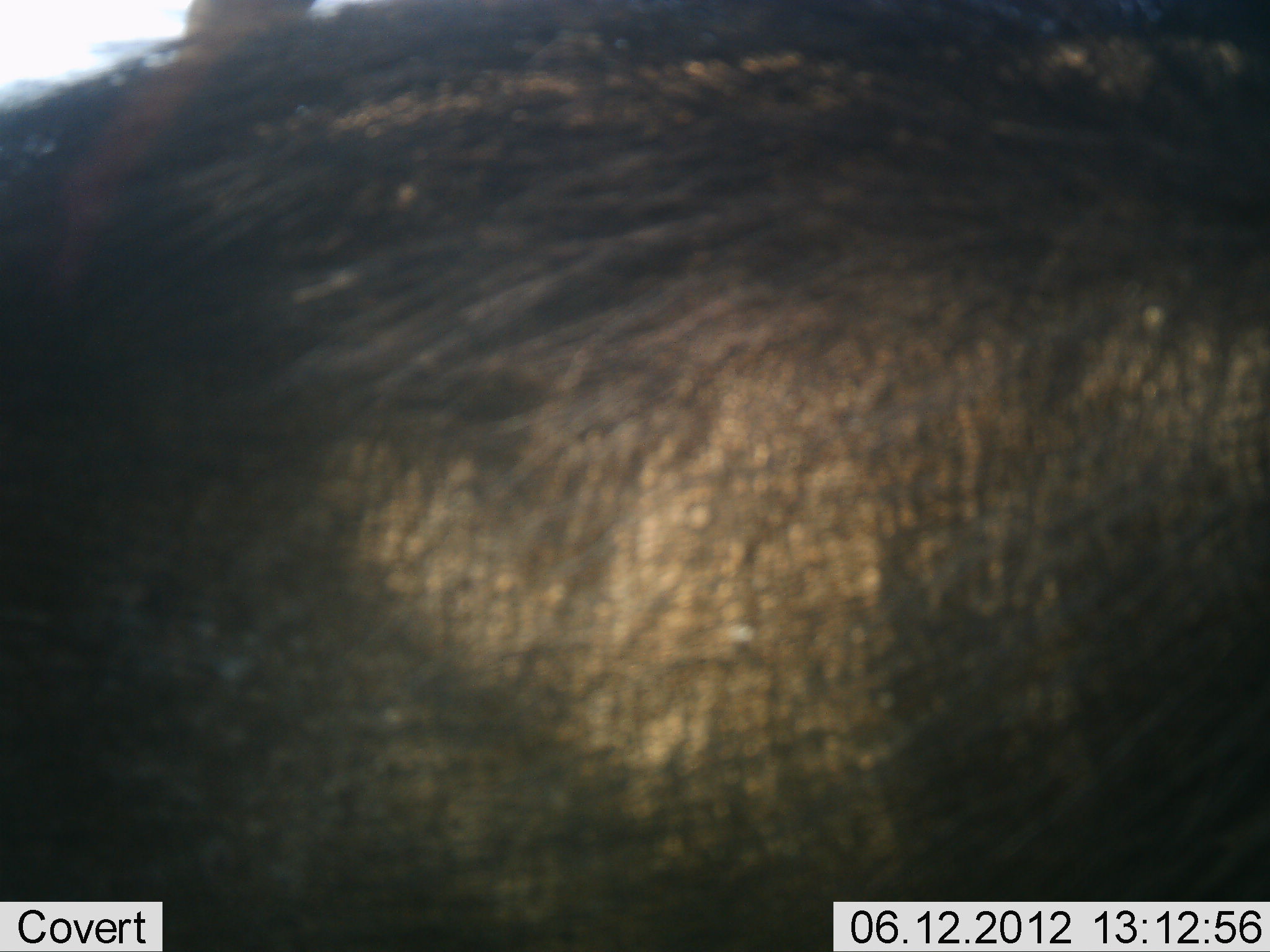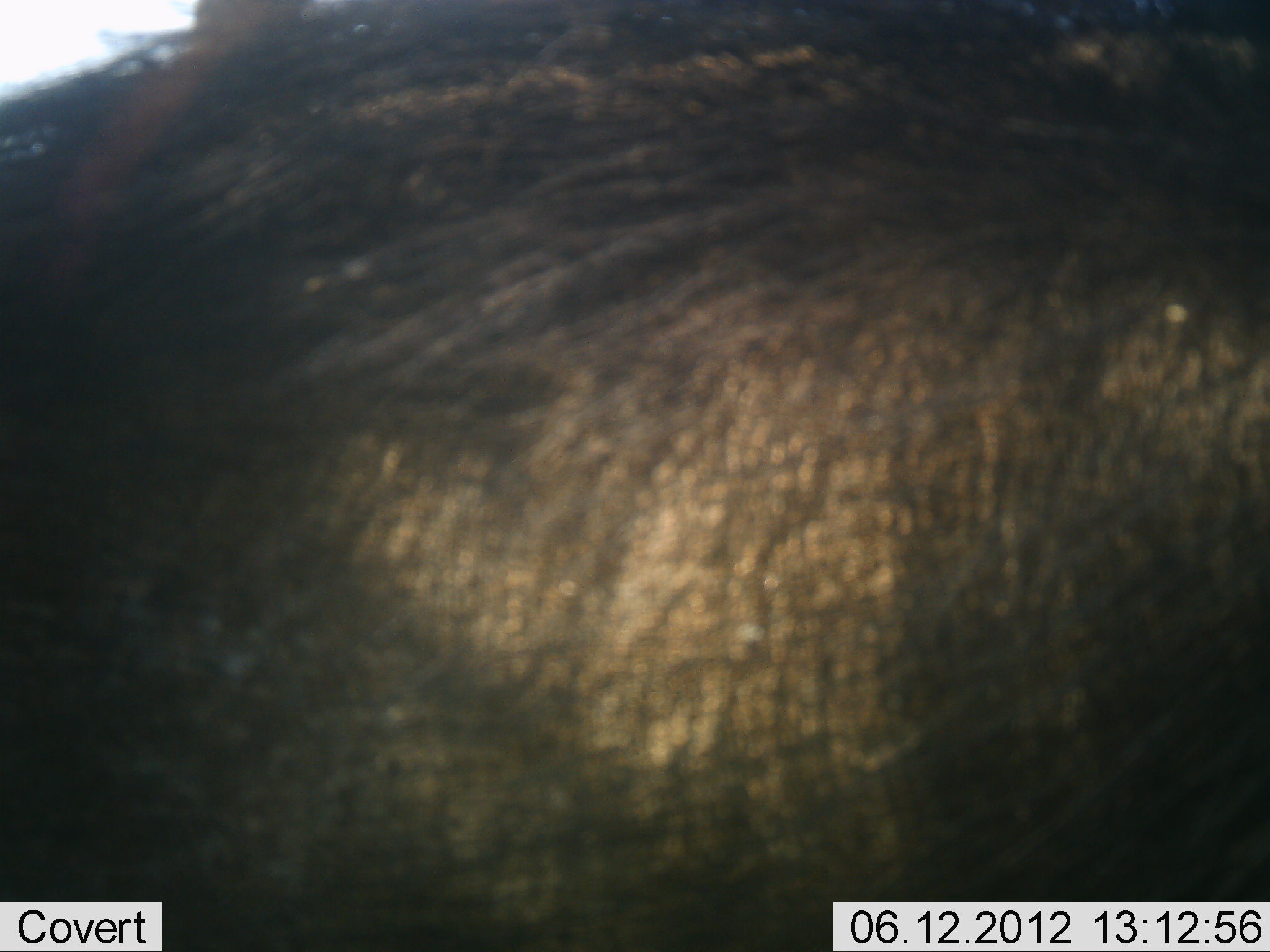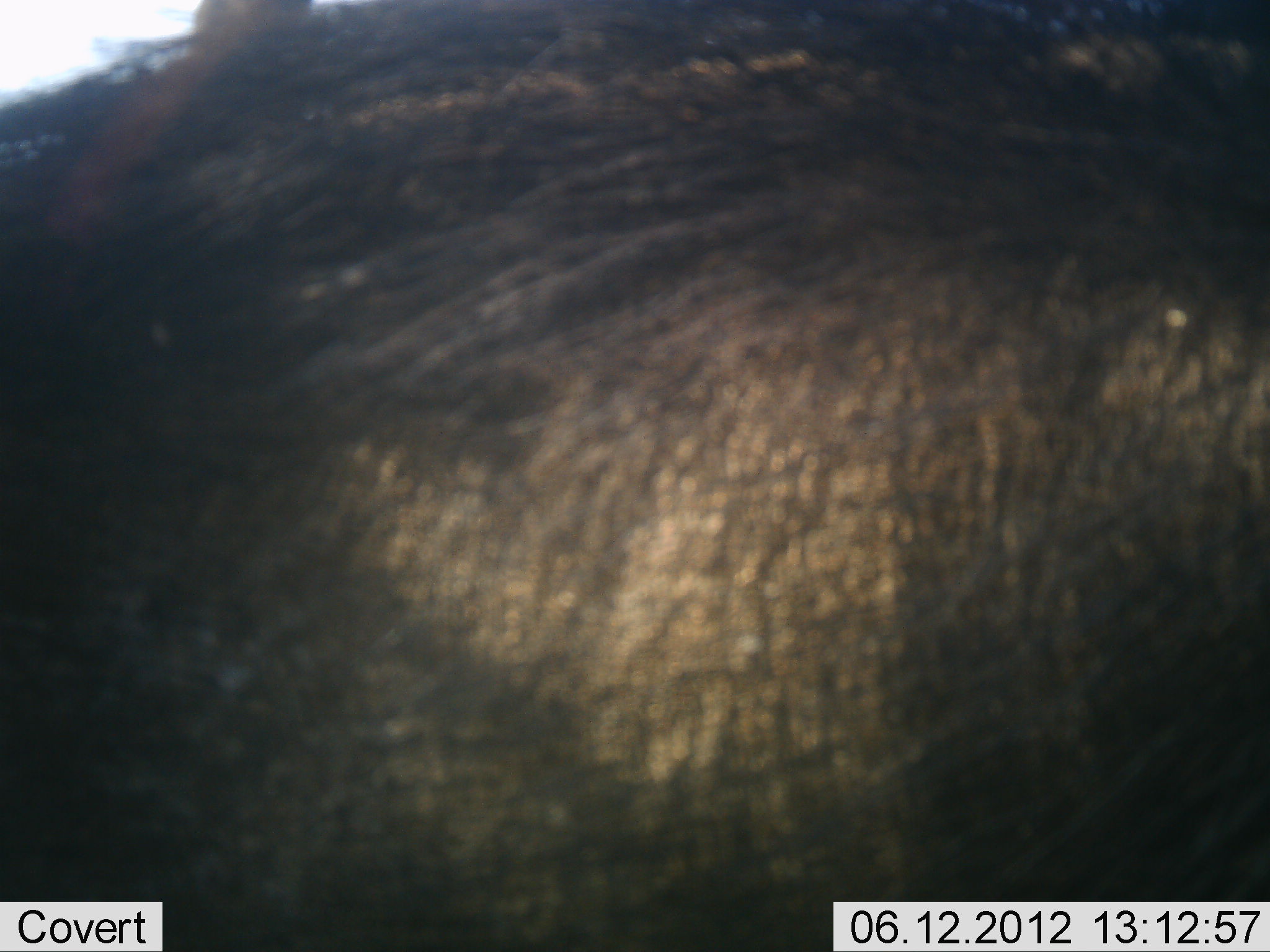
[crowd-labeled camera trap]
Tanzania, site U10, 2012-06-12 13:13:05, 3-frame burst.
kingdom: Animalia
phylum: Chordata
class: Mammalia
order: Artiodactyla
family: Suidae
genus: Phacochoerus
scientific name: Phacochoerus africanus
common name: warthog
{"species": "warthog (Phacochoerus africanus)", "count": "1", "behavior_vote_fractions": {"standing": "100%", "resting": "0%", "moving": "0%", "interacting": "0%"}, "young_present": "0%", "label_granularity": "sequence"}